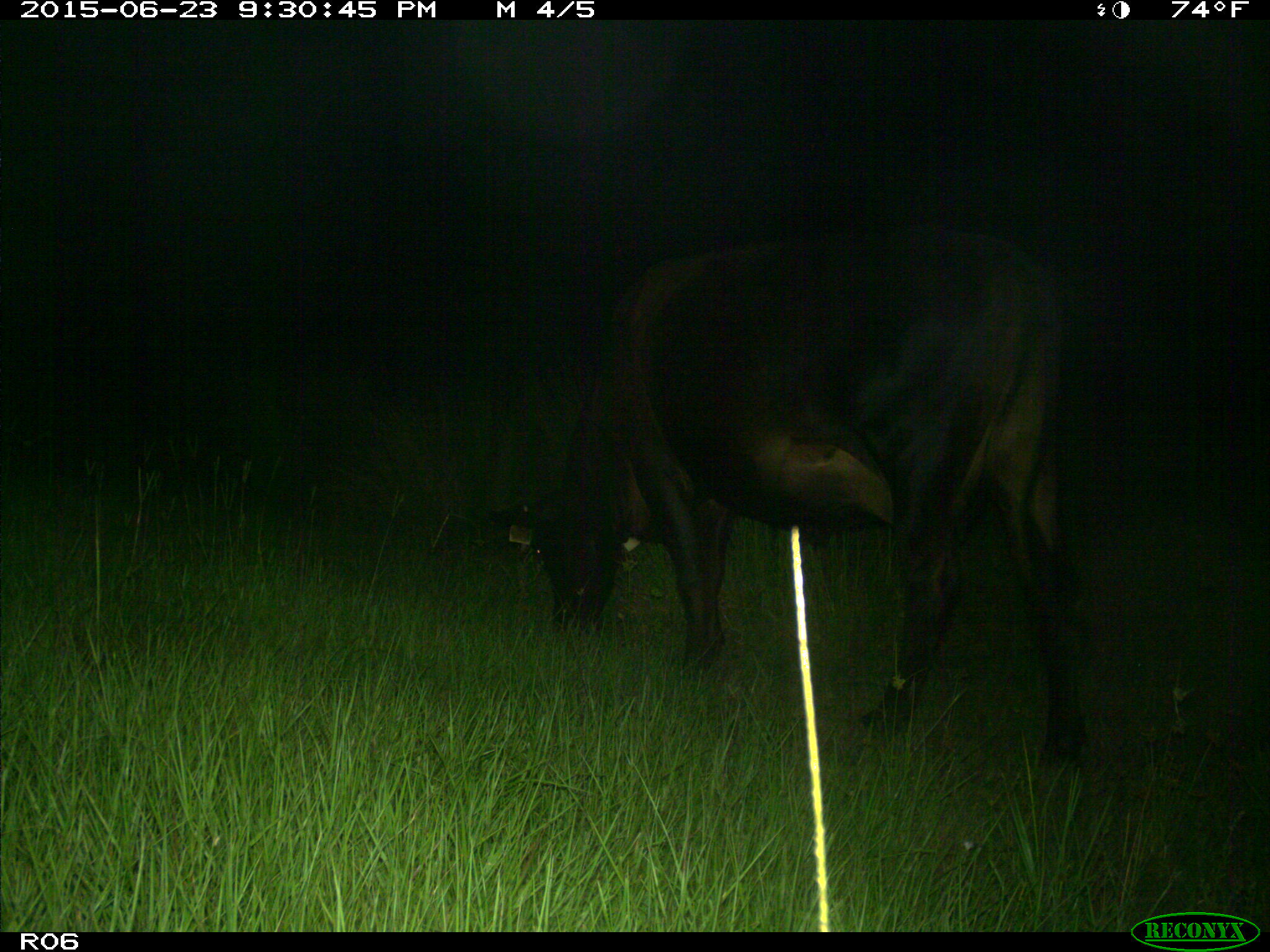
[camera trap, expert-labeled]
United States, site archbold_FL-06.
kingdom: Animalia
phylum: Chordata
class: Mammalia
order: Artiodactyla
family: Bovidae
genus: Bos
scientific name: Bos taurus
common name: domestic cow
Bos taurus (domestic cow).